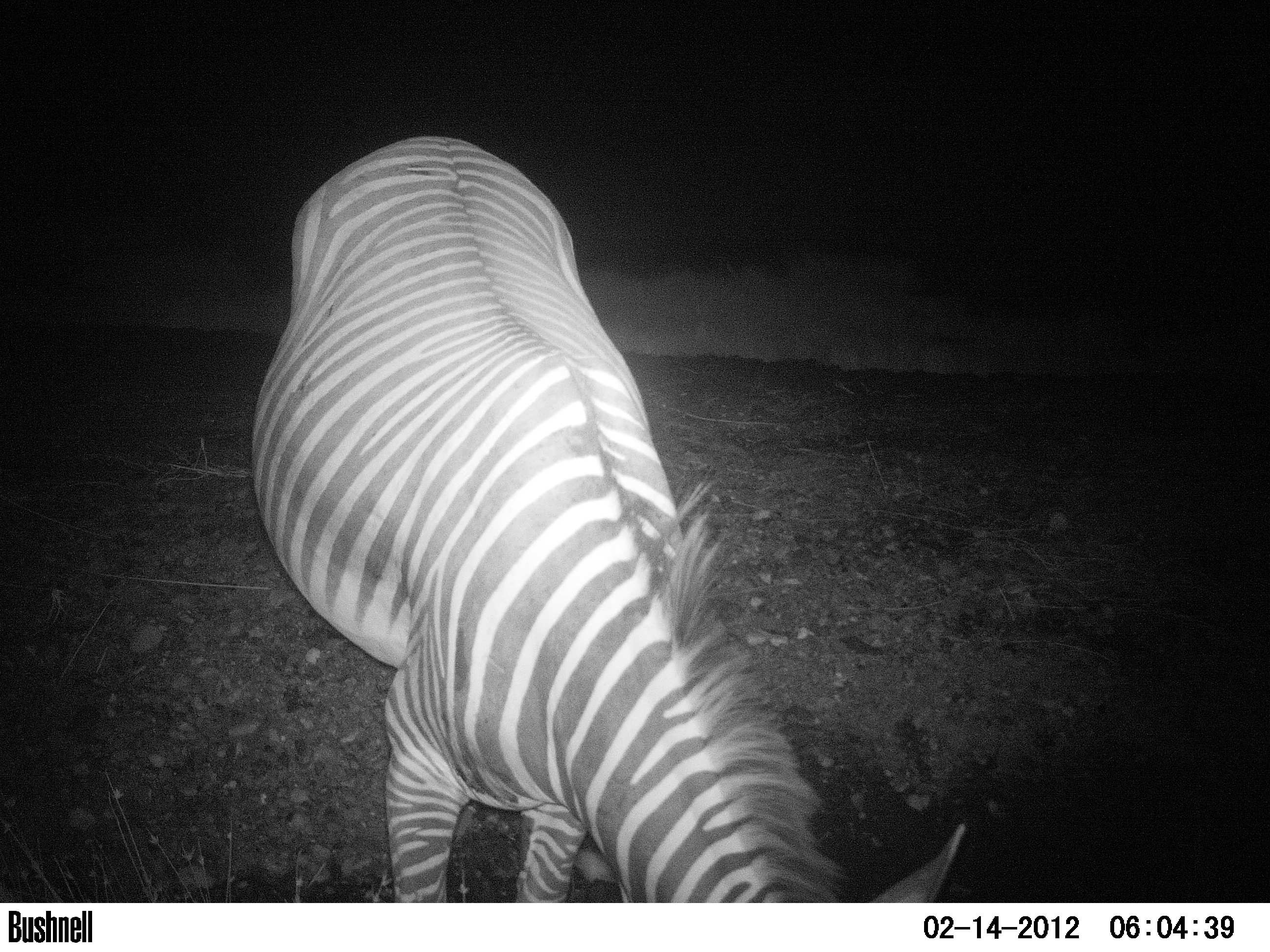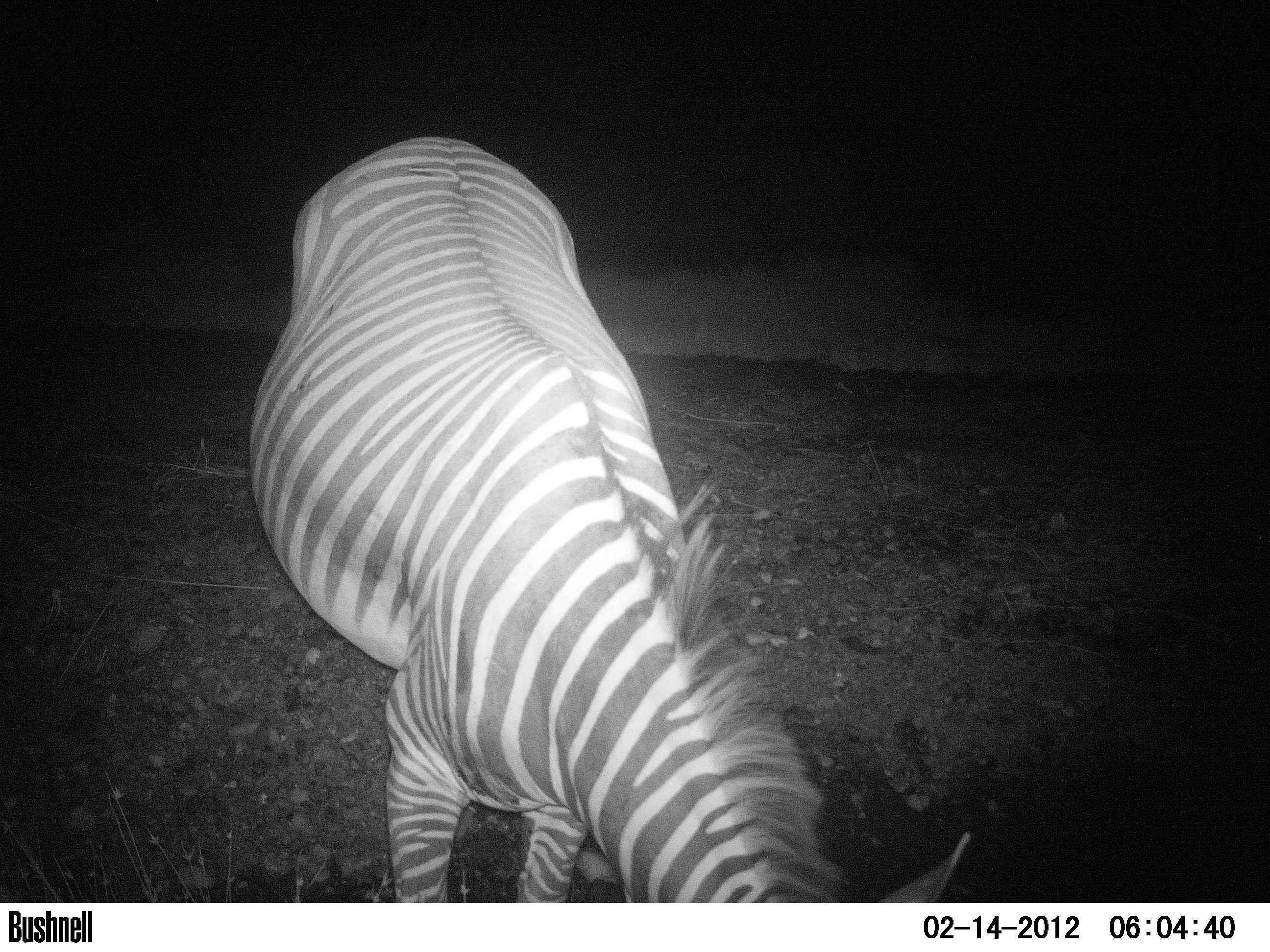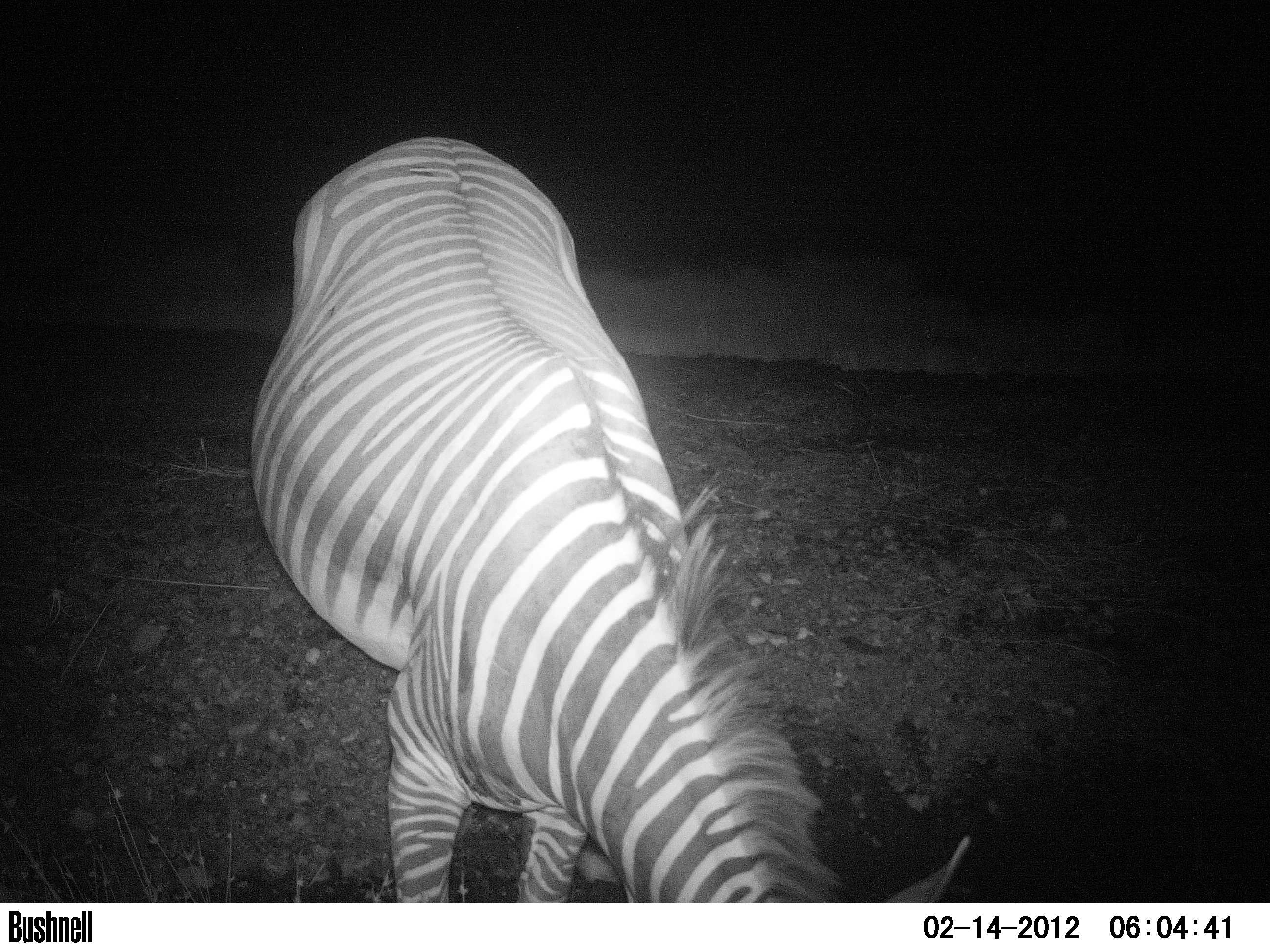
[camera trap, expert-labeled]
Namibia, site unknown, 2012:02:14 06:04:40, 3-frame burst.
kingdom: Animalia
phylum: Chordata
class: Mammalia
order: Perissodactyla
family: Equidae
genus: Equus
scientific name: Equus zebra hartmannae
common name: hartmann's mountain zebra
Equus zebra hartmannae (hartmann's mountain zebra).